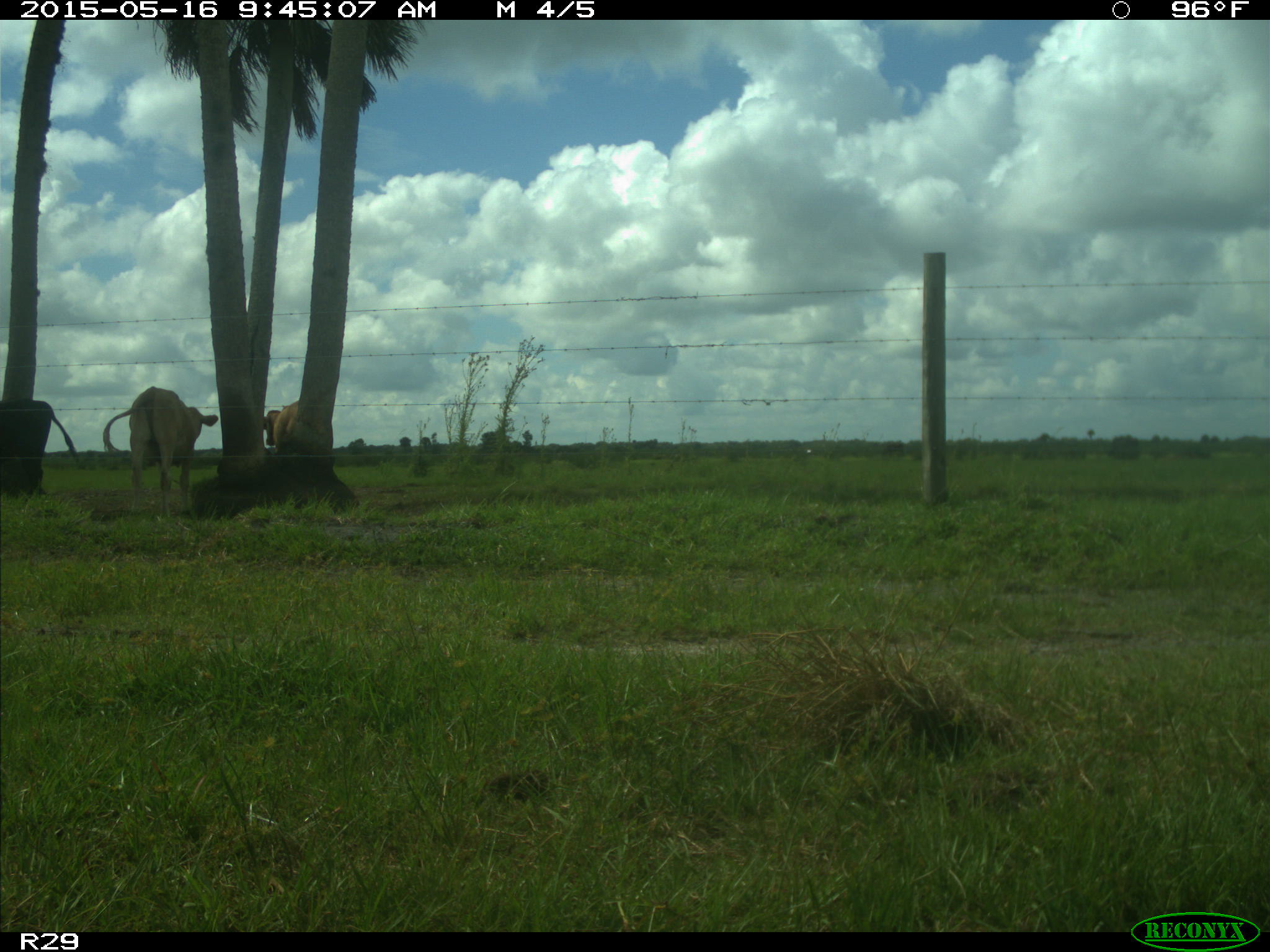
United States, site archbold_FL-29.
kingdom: Animalia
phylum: Chordata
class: Mammalia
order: Artiodactyla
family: Bovidae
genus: Bos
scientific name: Bos taurus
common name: domestic cow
Bos taurus (domestic cow).